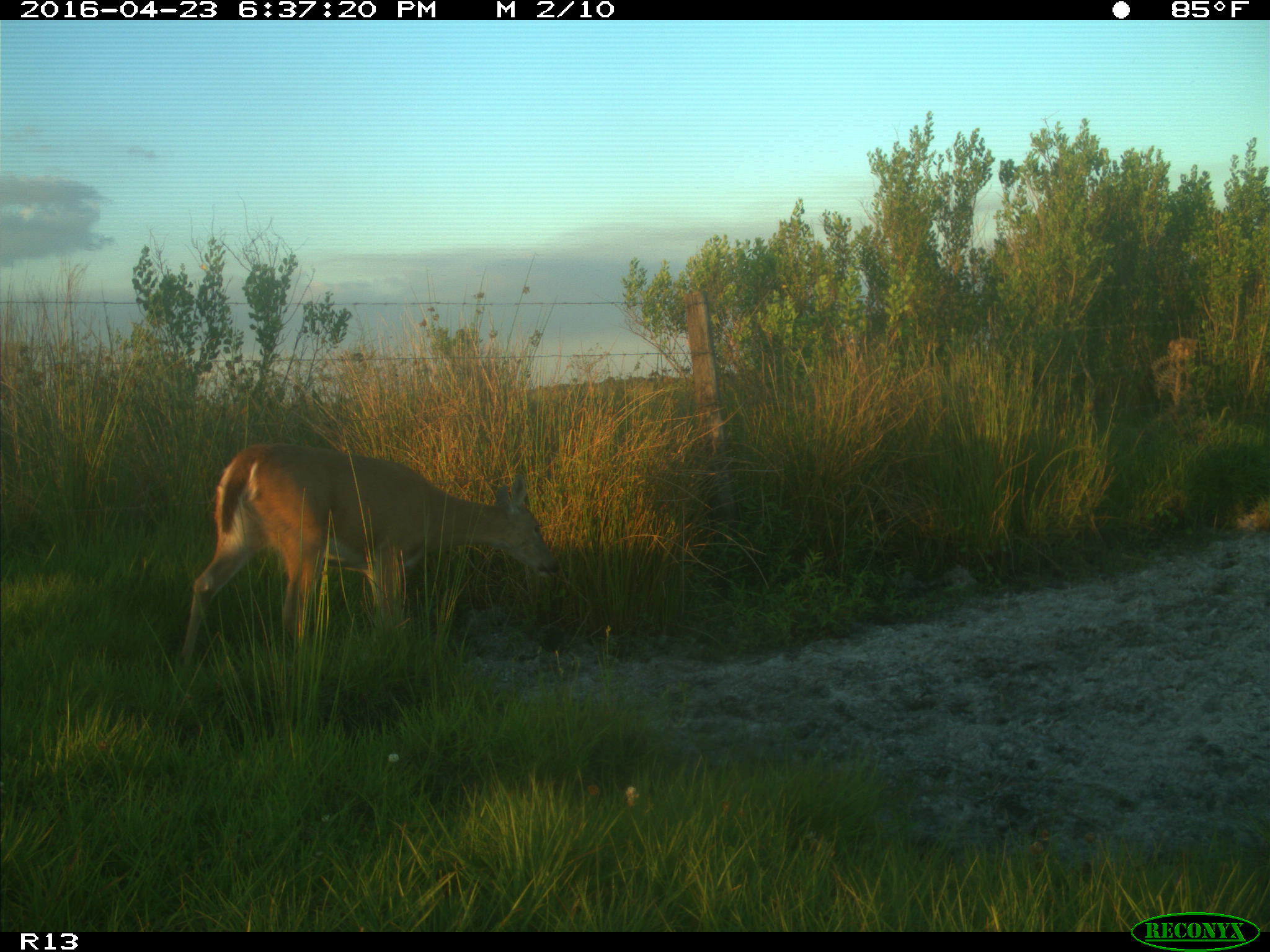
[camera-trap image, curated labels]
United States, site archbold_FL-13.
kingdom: Animalia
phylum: Chordata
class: Mammalia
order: Artiodactyla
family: Cervidae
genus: Odocoileus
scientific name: Odocoileus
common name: deer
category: unidentified deer